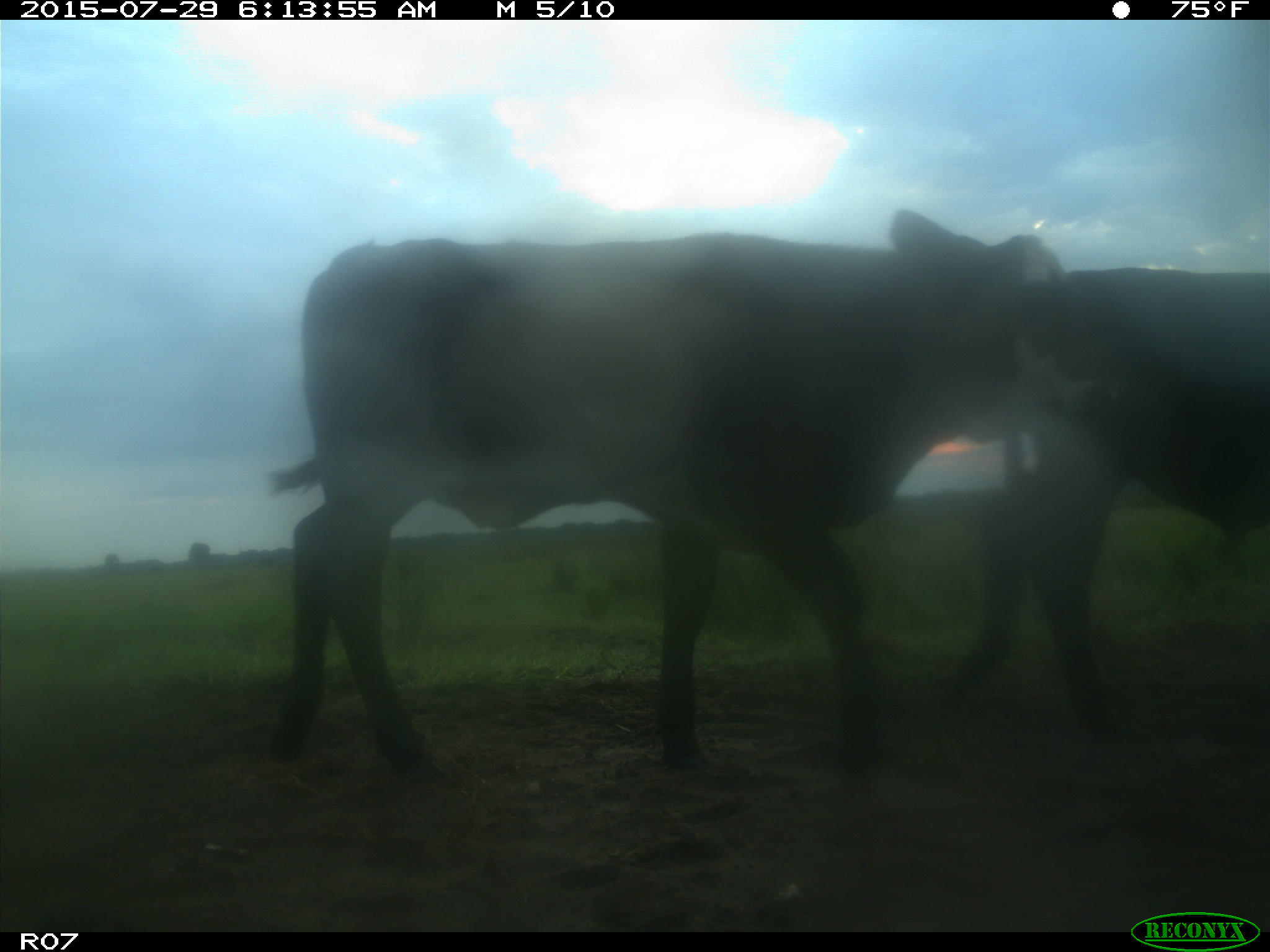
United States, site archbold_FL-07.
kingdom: Animalia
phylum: Chordata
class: Mammalia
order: Artiodactyla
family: Bovidae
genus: Bos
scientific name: Bos taurus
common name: domestic cow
Bos taurus (domestic cow).